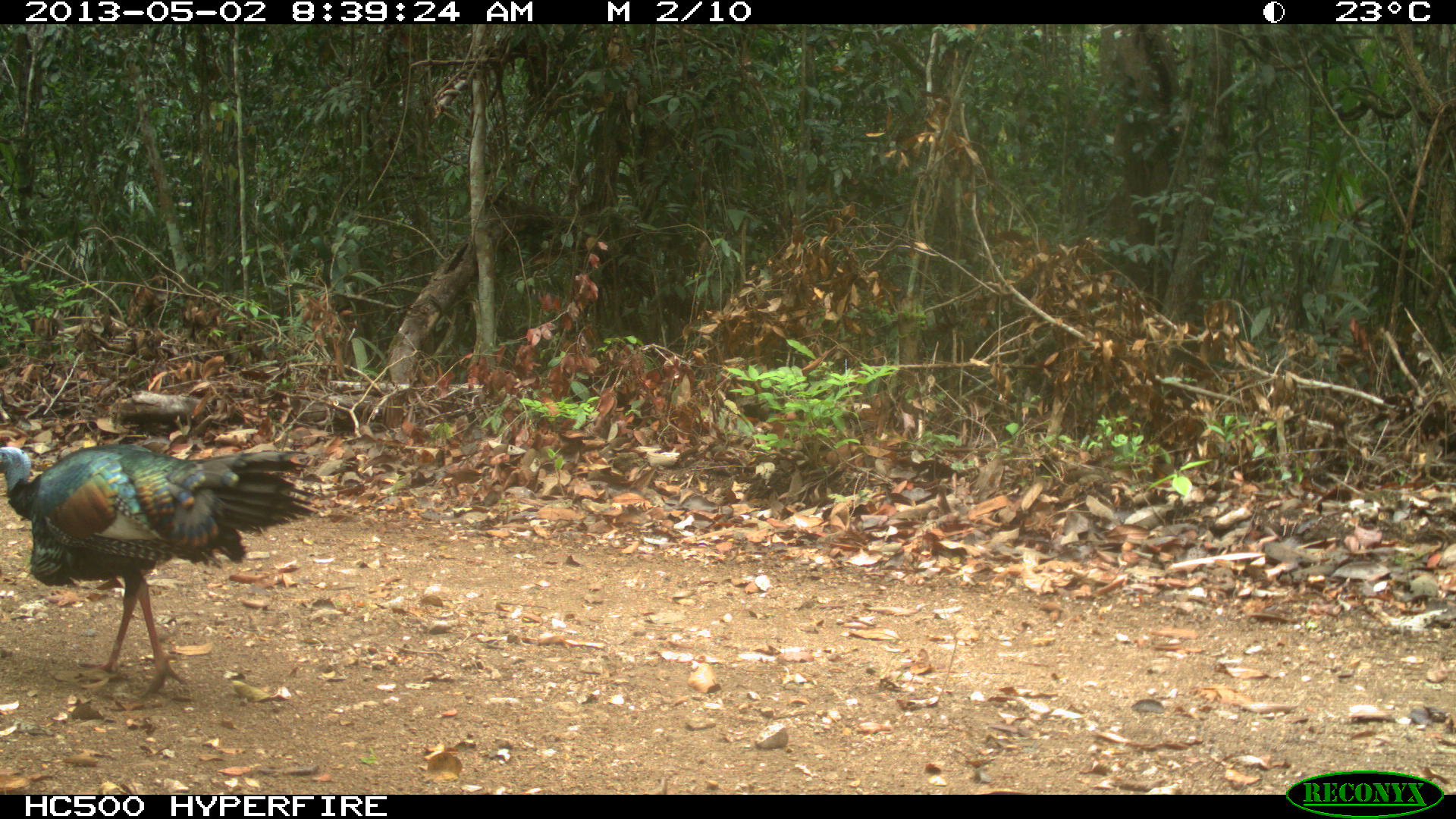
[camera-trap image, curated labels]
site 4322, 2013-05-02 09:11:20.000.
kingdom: Animalia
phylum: Chordata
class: Aves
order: Galliformes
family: Phasianidae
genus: Meleagris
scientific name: Meleagris ocellata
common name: ocellated turkey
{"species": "Meleagris ocellata (ocellated turkey)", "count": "1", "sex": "male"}